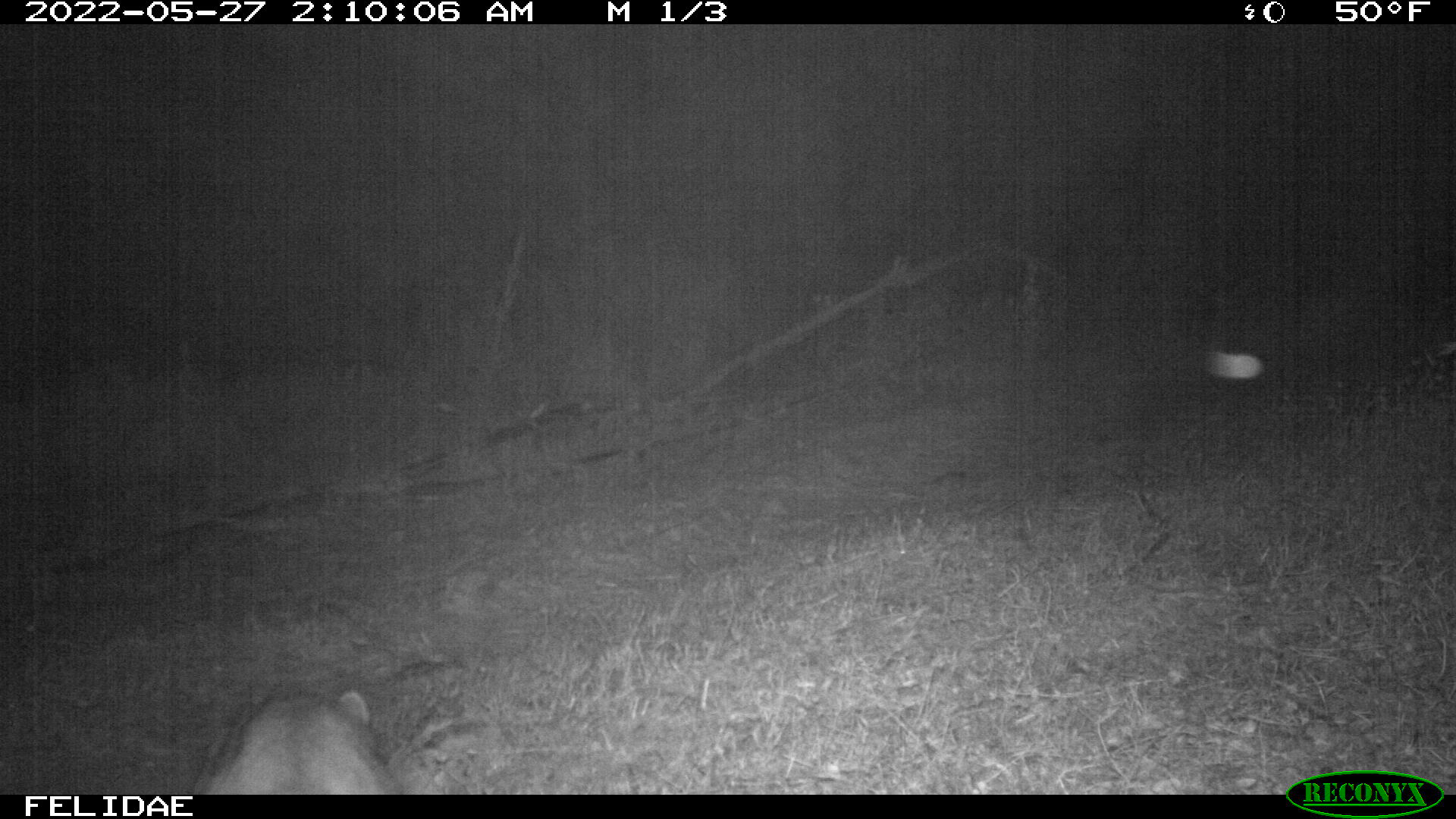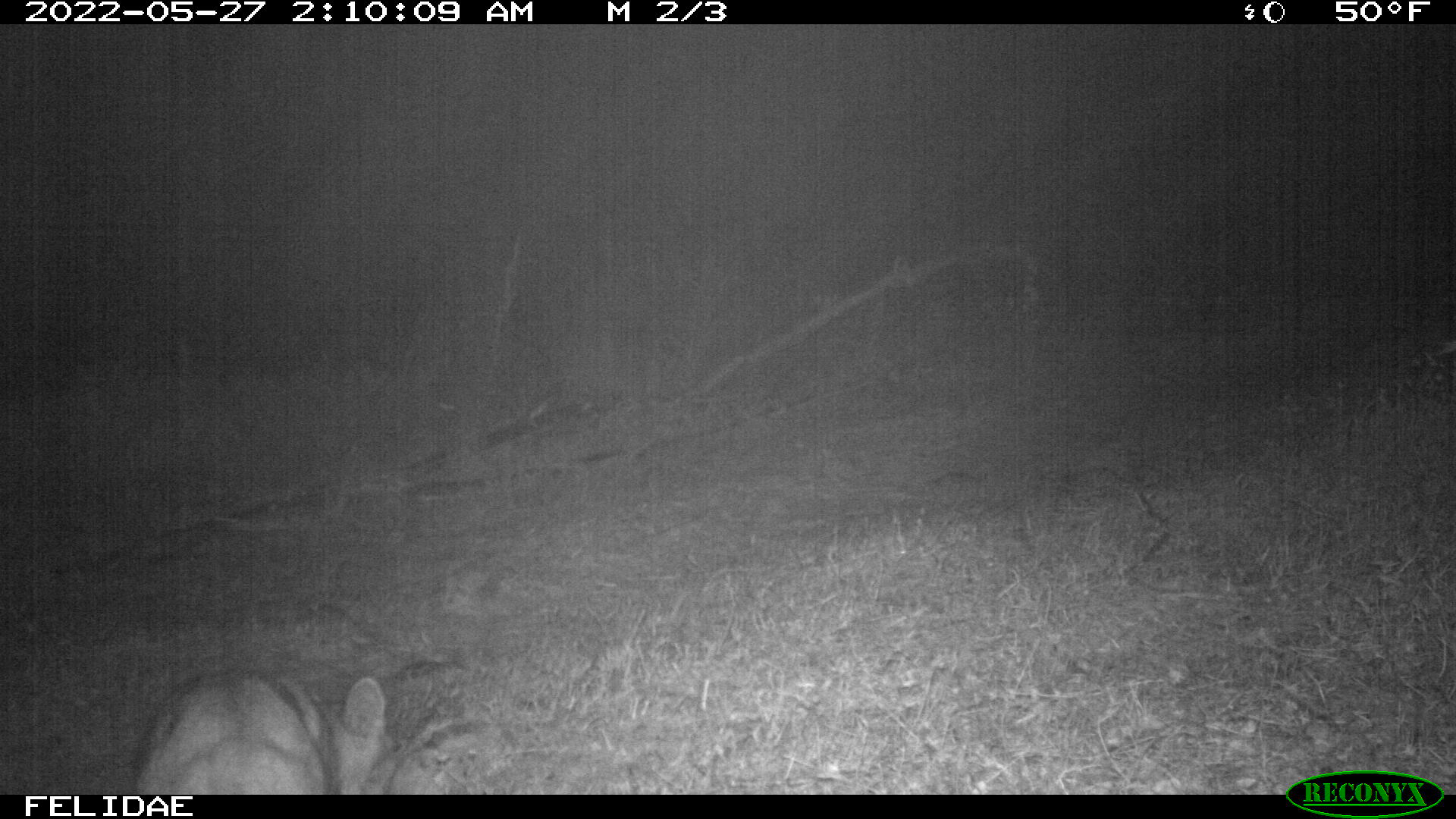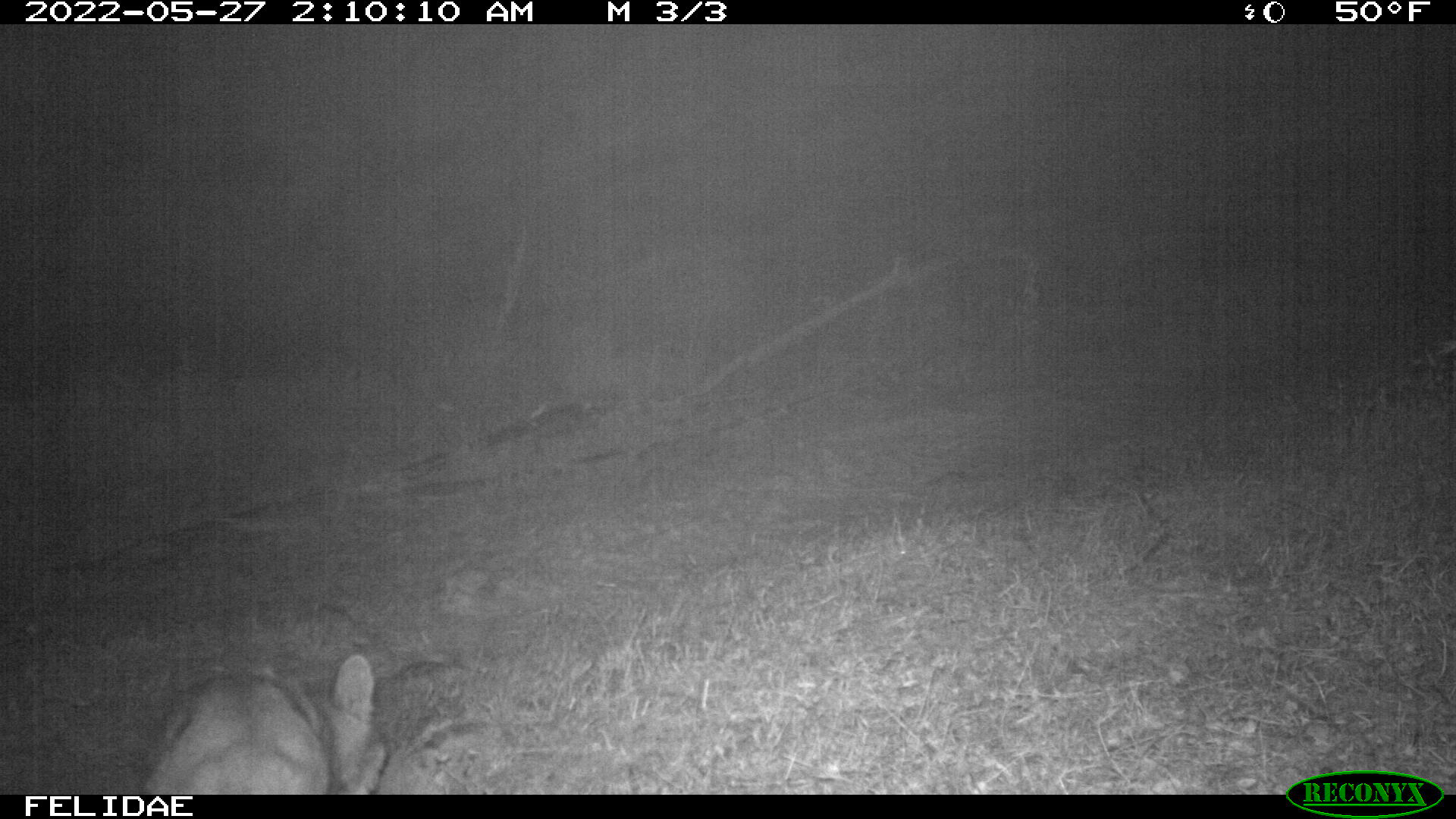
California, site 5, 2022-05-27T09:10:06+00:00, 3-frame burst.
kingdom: Animalia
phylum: Chordata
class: Mammalia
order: Carnivora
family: Felidae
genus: Lynx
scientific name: Lynx rufus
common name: bobcat